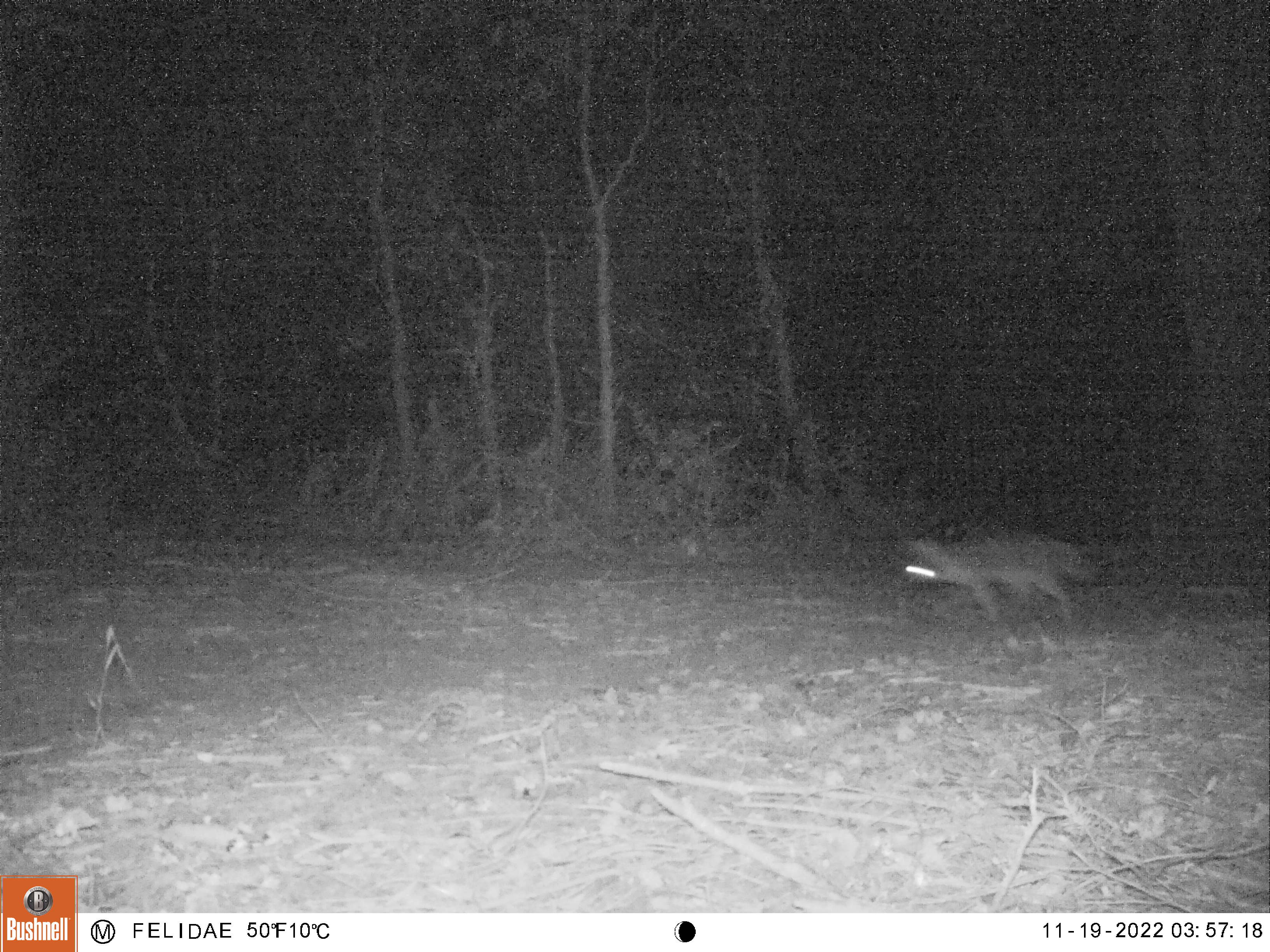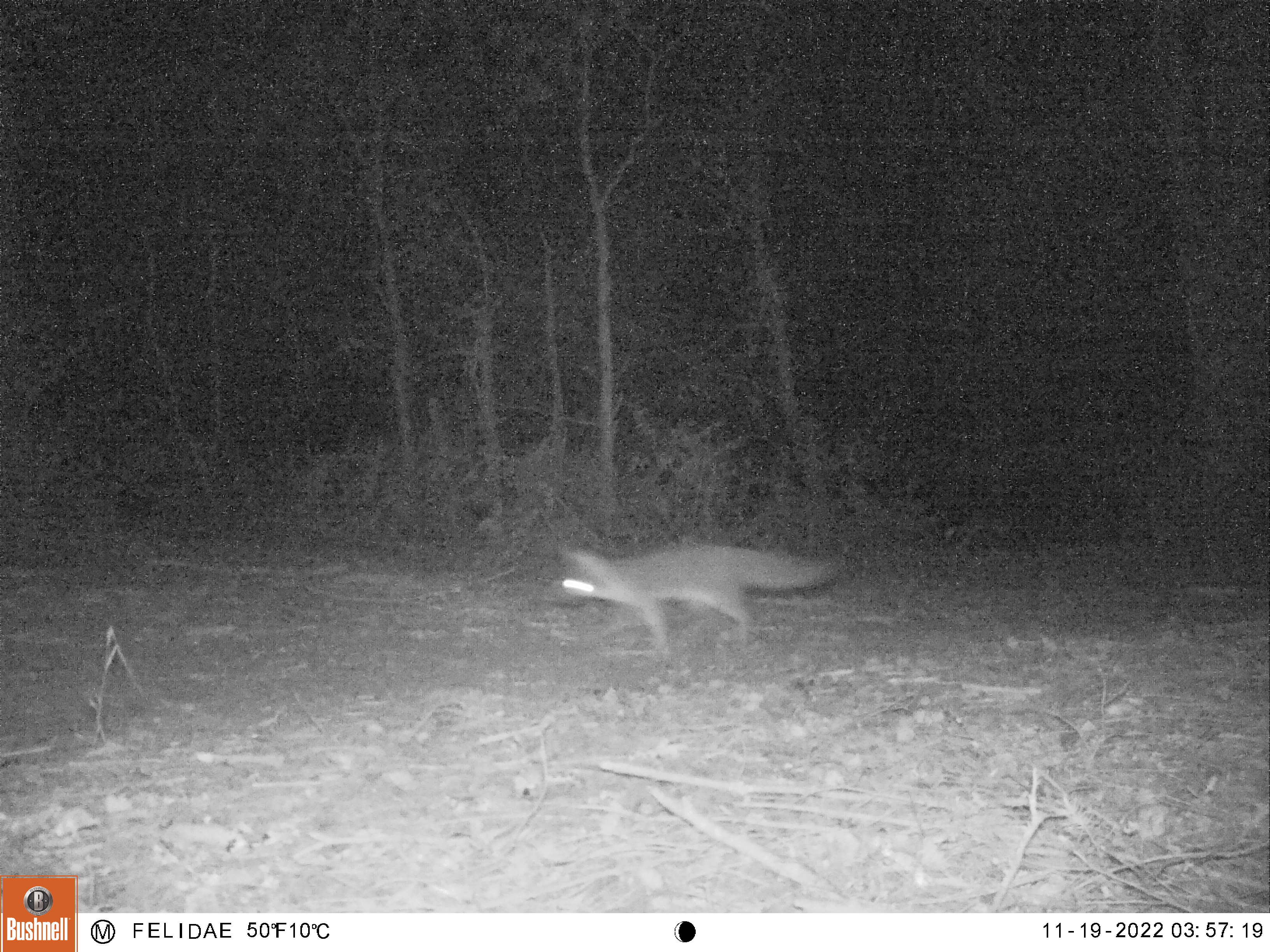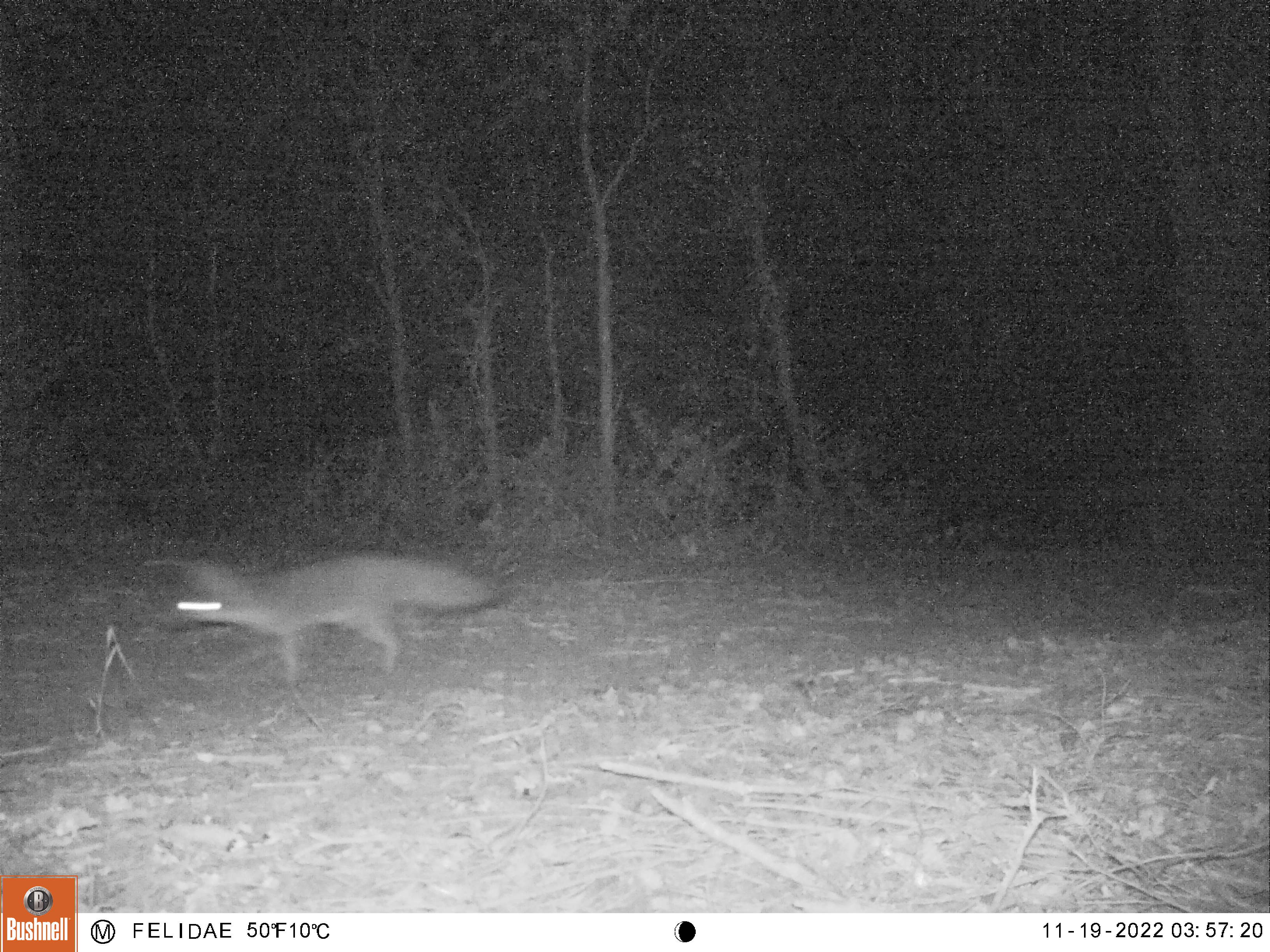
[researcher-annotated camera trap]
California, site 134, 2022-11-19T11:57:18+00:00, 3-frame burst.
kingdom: Animalia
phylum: Chordata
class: Mammalia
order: Carnivora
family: Canidae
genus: Urocyon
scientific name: Urocyon cinereoargenteus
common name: gray fox